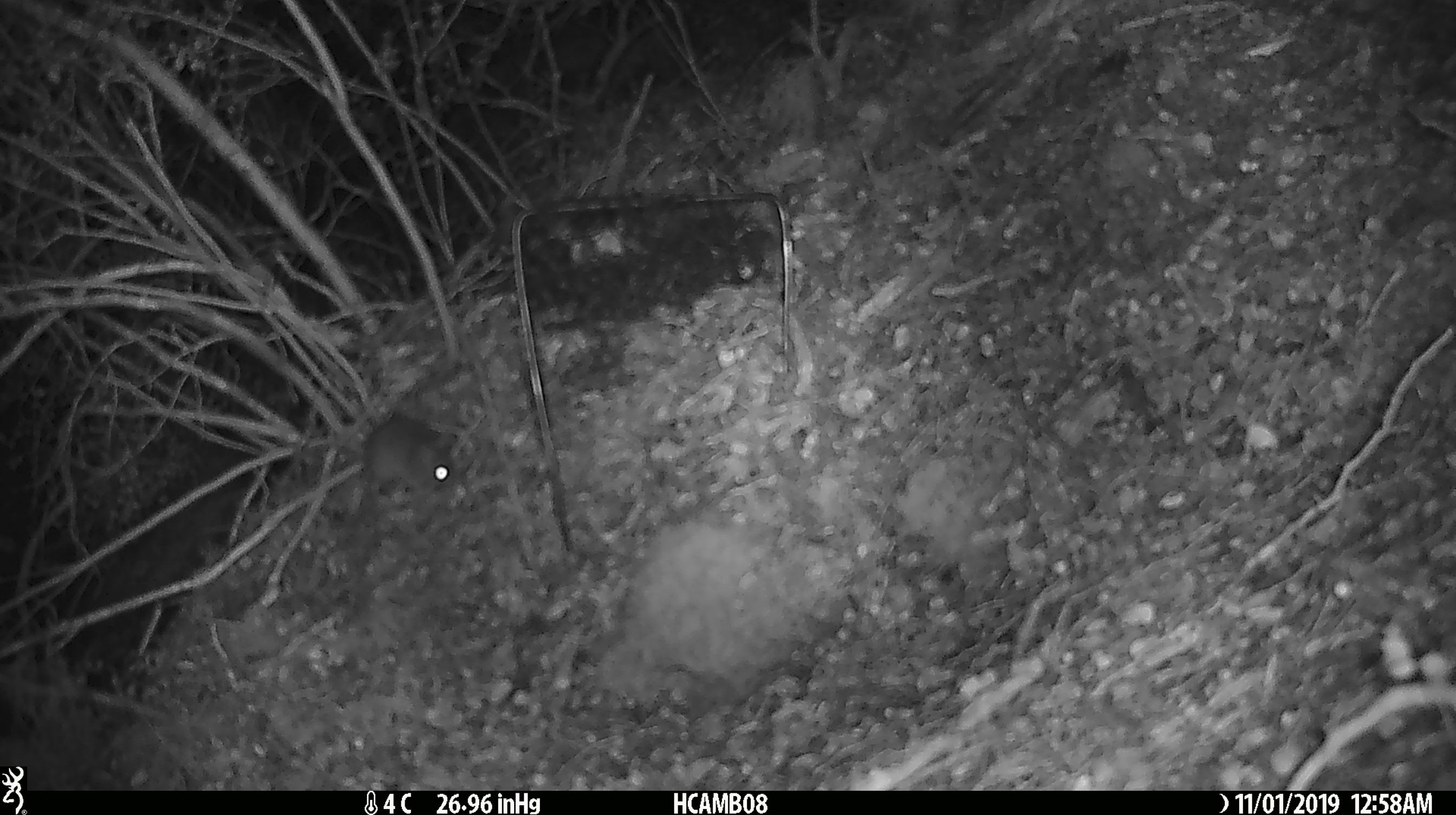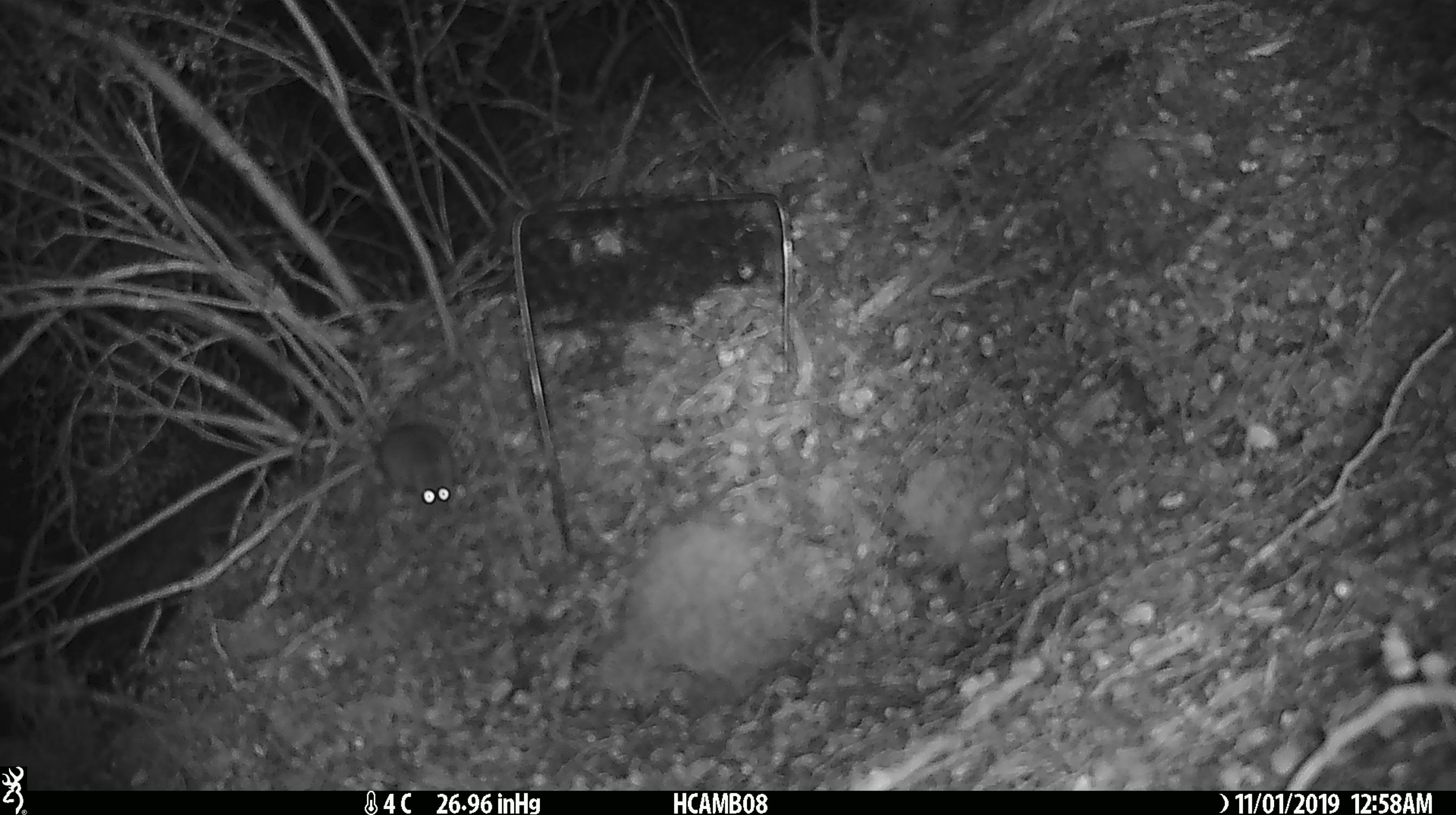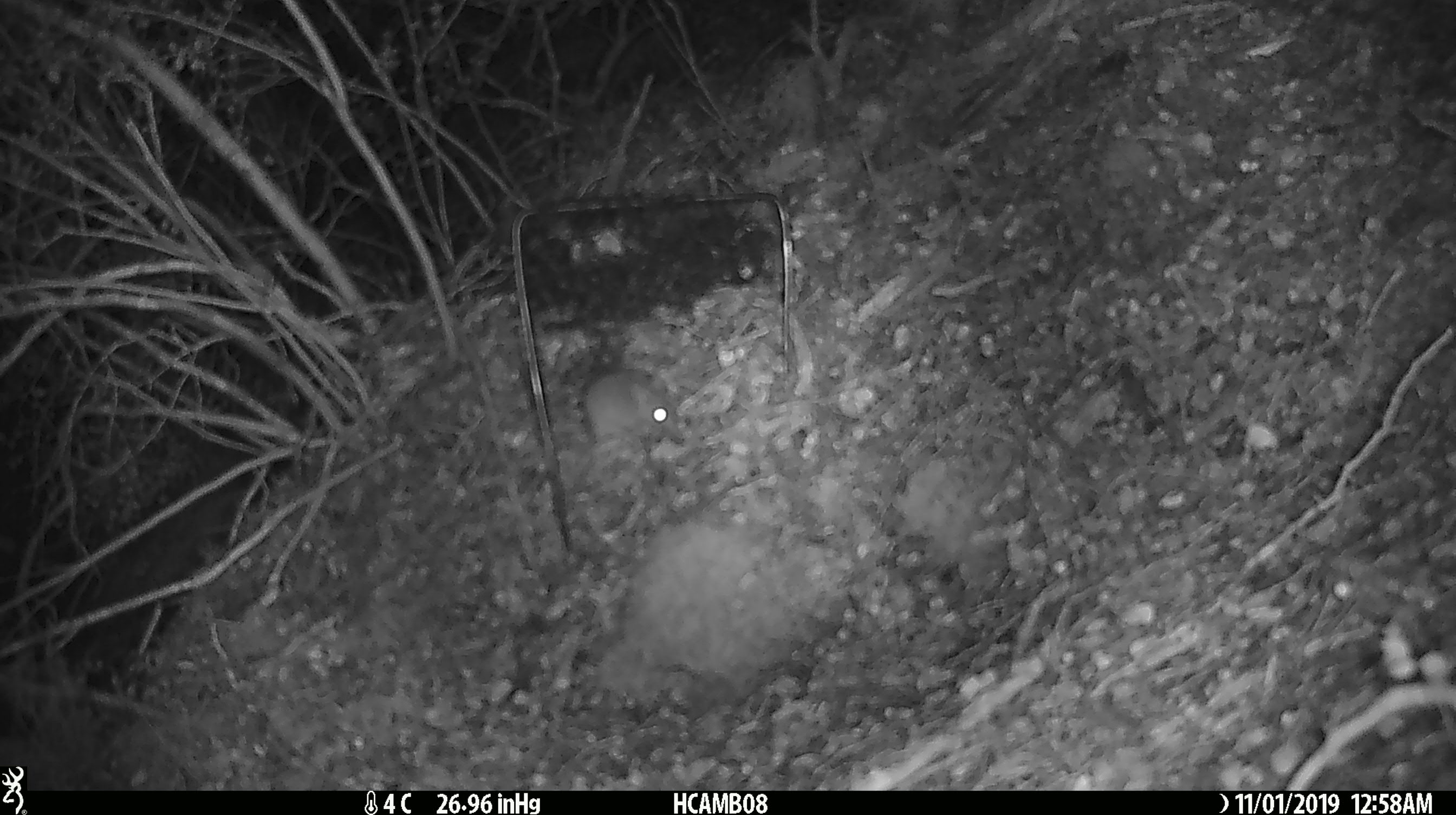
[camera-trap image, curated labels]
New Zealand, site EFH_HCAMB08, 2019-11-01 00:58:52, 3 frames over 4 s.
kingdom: Animalia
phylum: Chordata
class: Mammalia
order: Rodentia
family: Muridae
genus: Mus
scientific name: Mus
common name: mouse